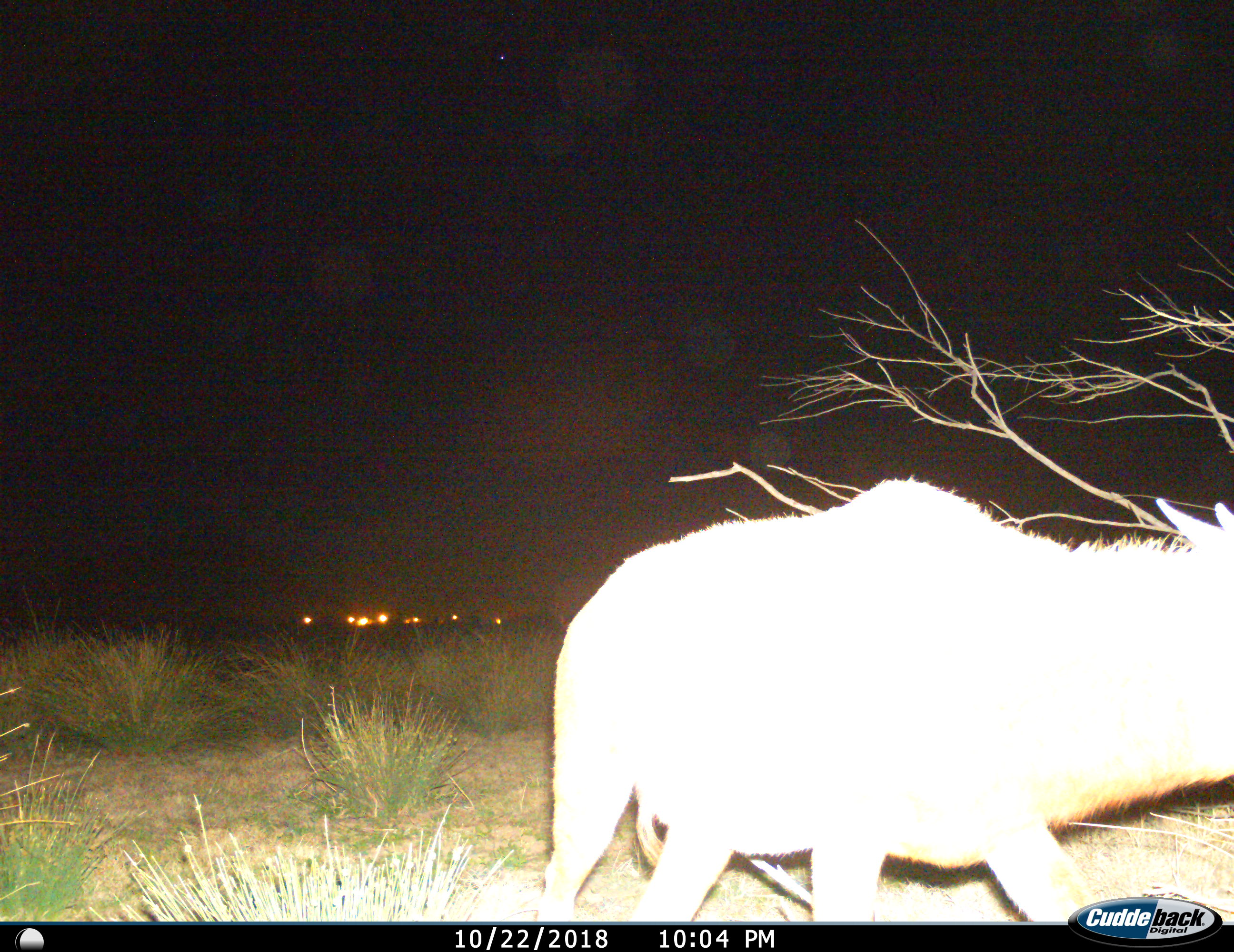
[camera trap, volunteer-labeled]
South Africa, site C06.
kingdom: Animalia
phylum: Chordata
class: Mammalia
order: Artiodactyla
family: Bovidae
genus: Tragelaphus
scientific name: Tragelaphus strepsiceros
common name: greater kudu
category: kudu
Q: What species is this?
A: Kudu (greater kudu) (Tragelaphus strepsiceros).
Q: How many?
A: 1.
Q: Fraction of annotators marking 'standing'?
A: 12%.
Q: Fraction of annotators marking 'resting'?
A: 0%.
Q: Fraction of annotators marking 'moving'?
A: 88%.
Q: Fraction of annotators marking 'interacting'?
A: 0%.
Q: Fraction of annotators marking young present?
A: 0%.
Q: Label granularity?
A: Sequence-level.